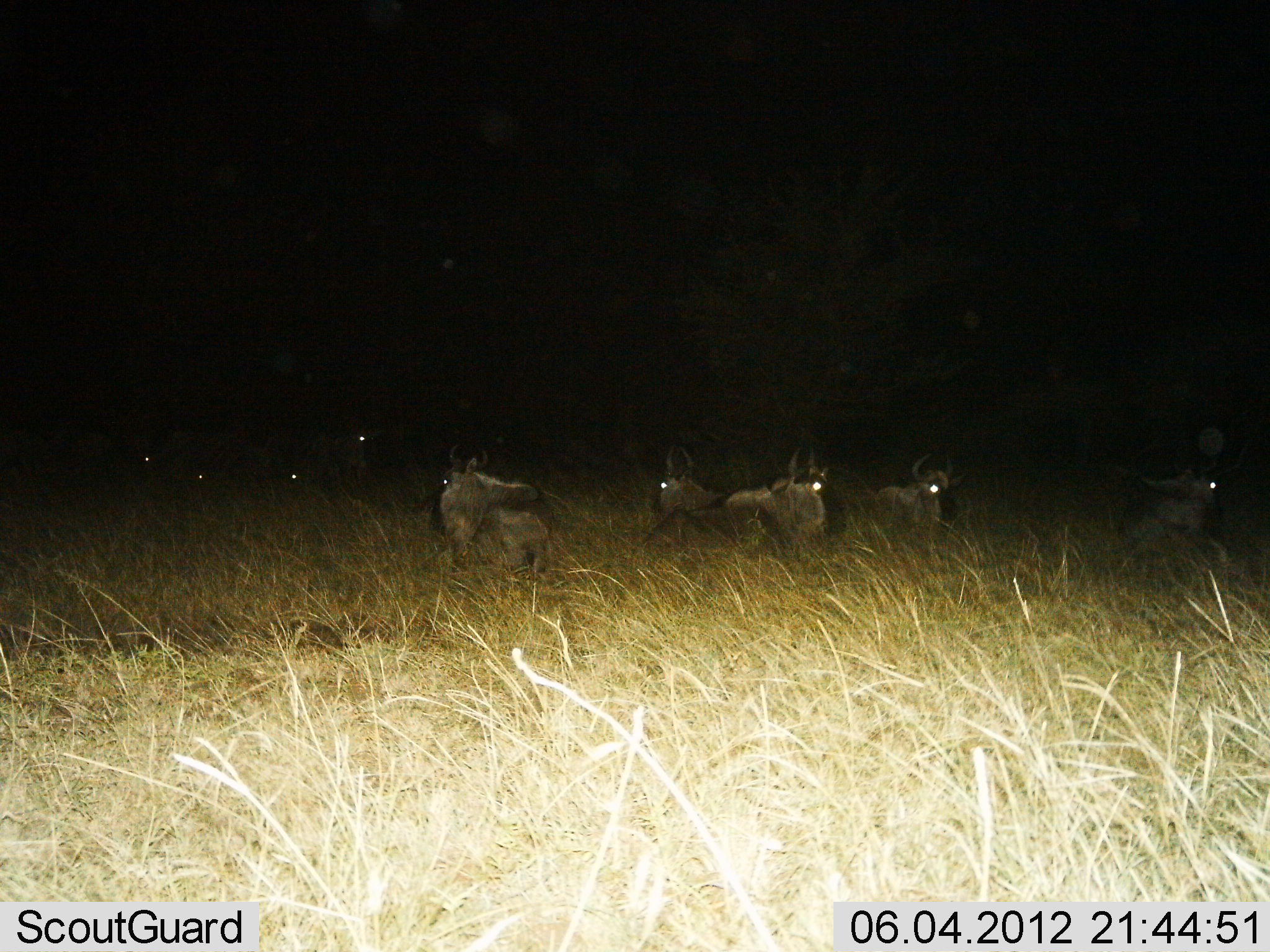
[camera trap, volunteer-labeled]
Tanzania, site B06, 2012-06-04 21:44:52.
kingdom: Animalia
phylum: Chordata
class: Mammalia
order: Artiodactyla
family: Bovidae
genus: Connochaetes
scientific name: Connochaetes taurinus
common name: blue wildebeest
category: wildebeest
Wildebeest (blue wildebeest) (Connochaetes taurinus), count 9. Behavior (volunteer vote fractions): standing 0%, resting 90%, moving 10%, interacting 0%. Young present (vote fraction): 0%. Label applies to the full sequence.